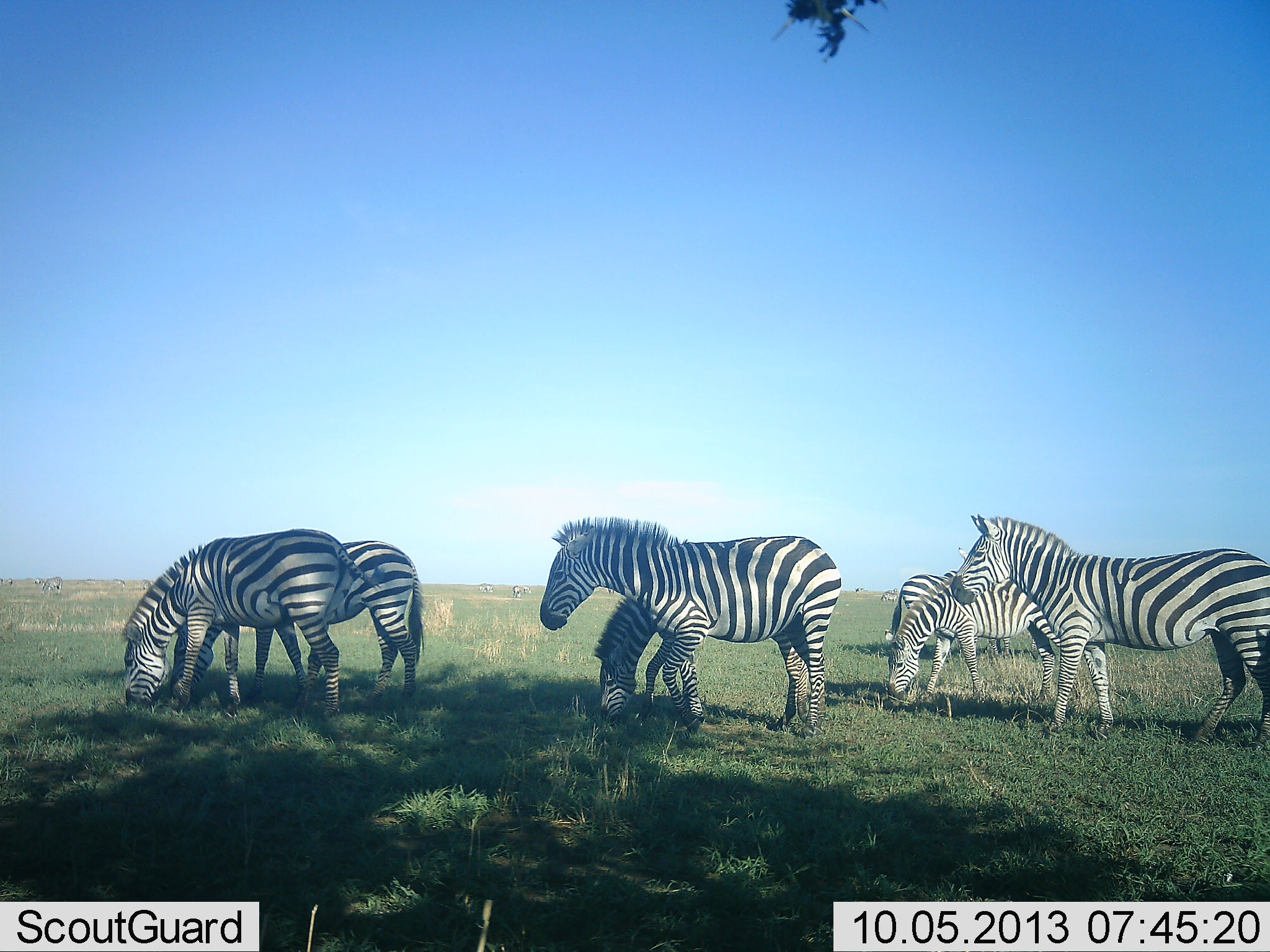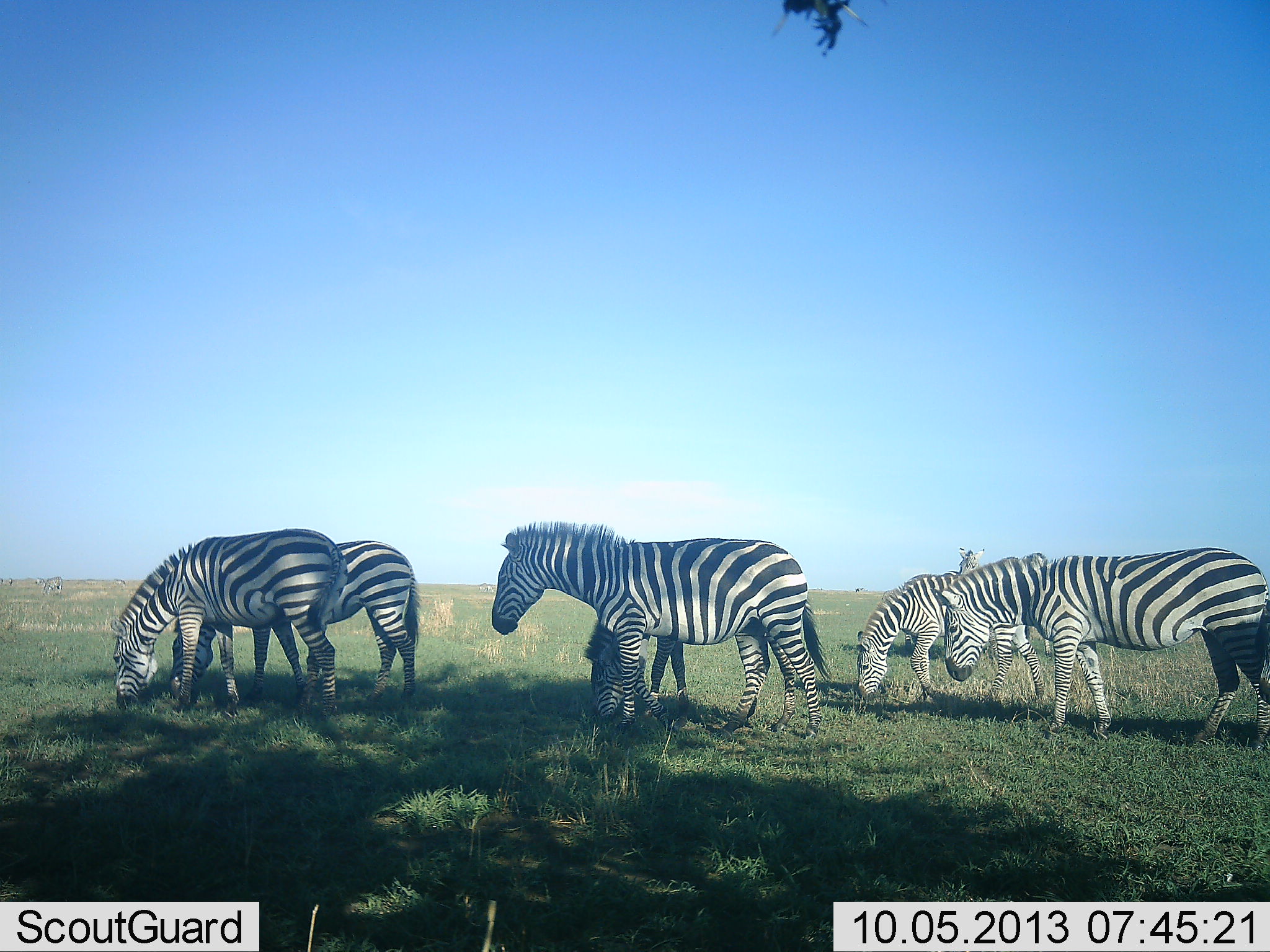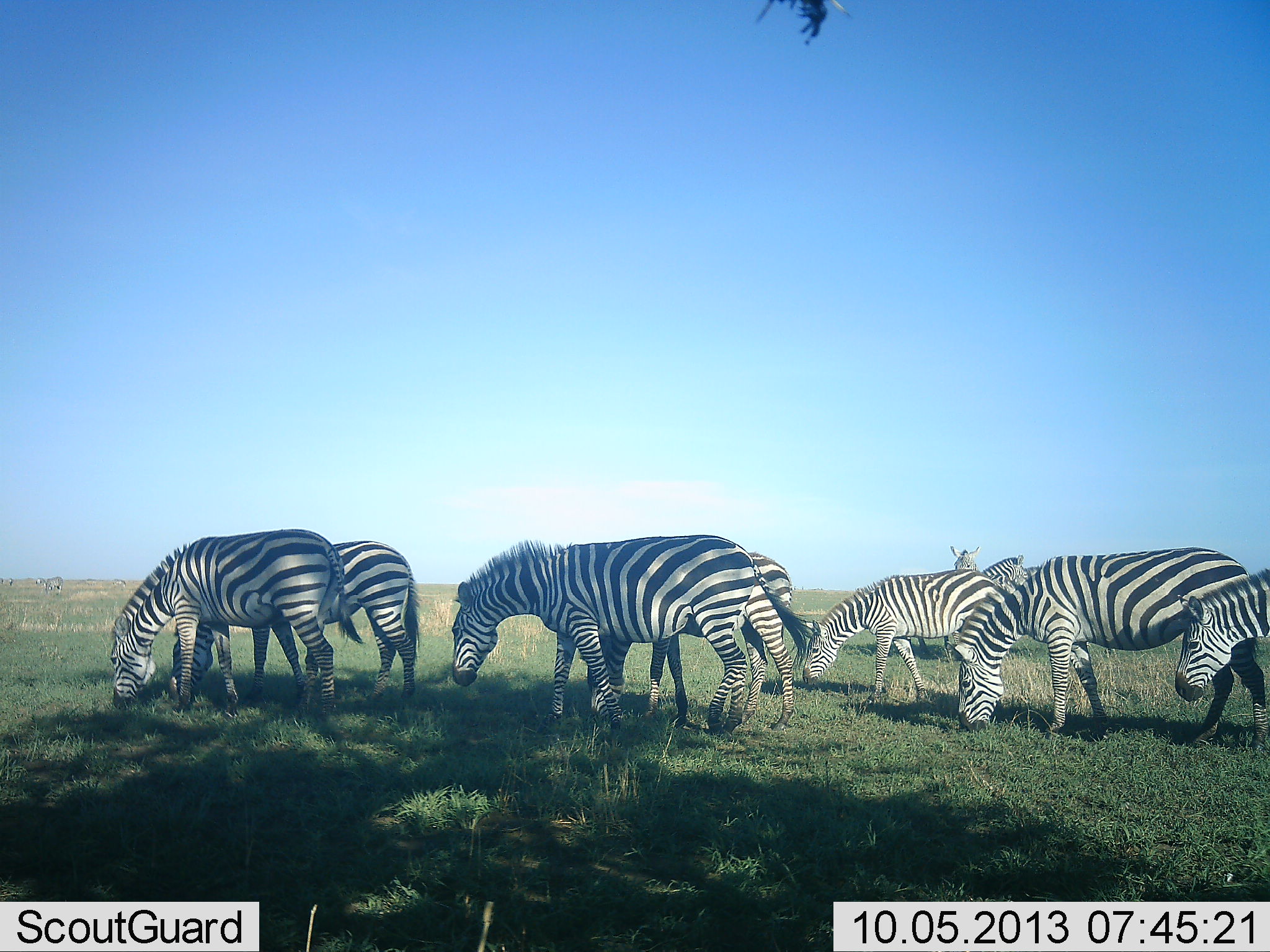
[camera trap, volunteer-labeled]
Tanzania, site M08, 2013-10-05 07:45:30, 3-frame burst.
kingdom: Animalia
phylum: Chordata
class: Mammalia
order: Perissodactyla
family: Equidae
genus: Equus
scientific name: Equus quagga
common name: plains zebra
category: zebra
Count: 8.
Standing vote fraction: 30%.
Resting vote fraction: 0%.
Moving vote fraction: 50%.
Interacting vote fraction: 10%.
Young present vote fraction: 0%.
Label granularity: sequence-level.